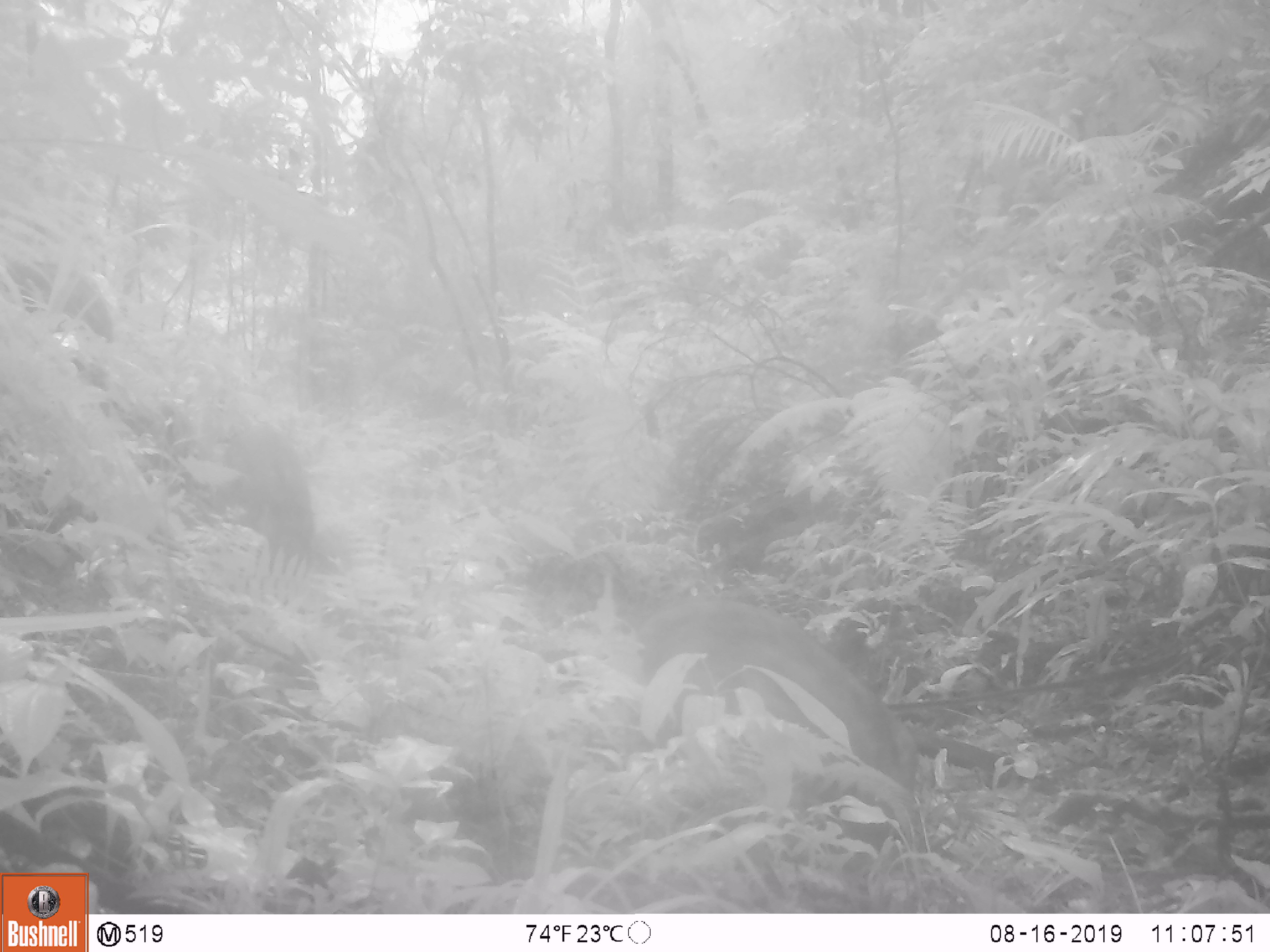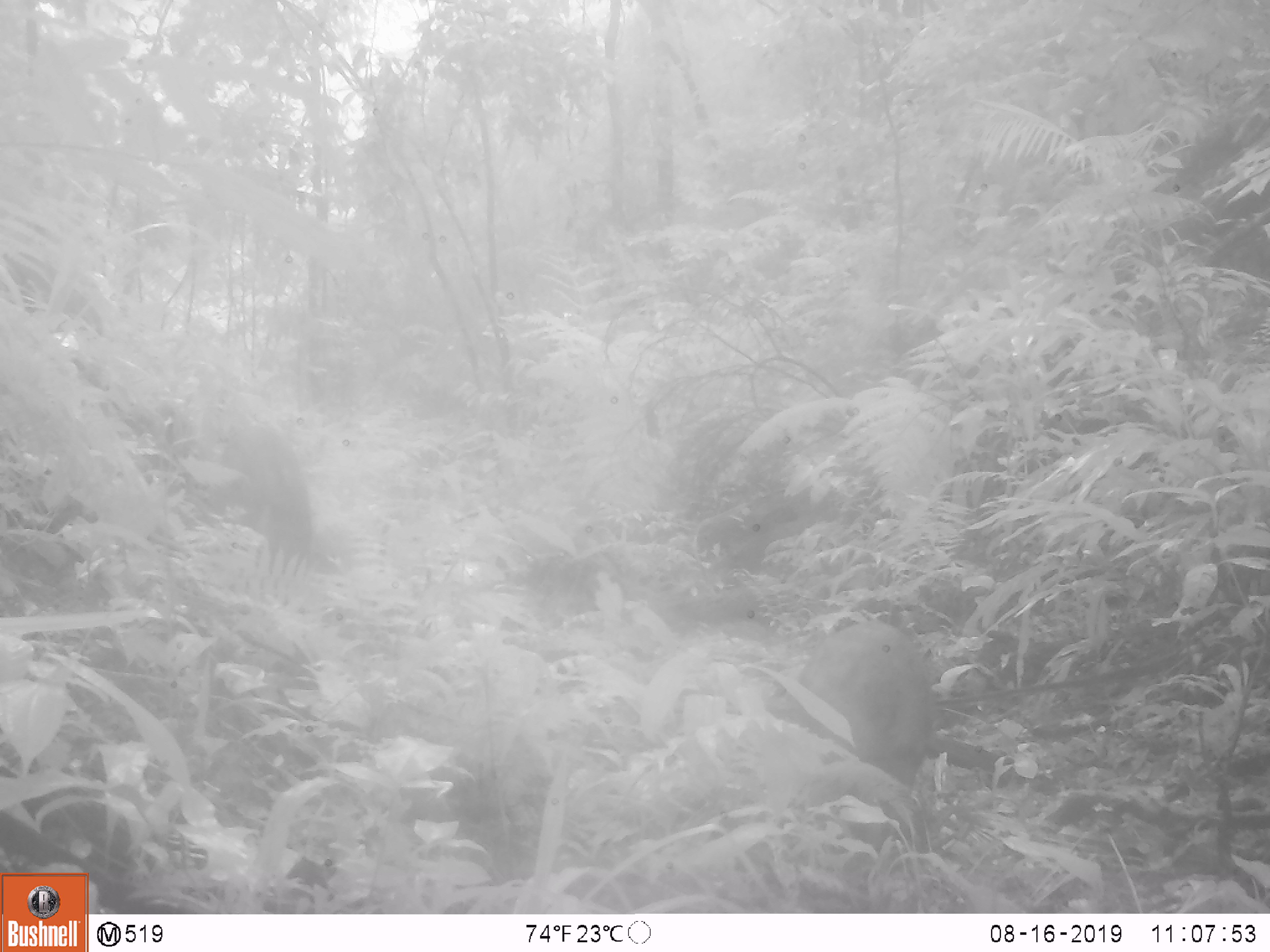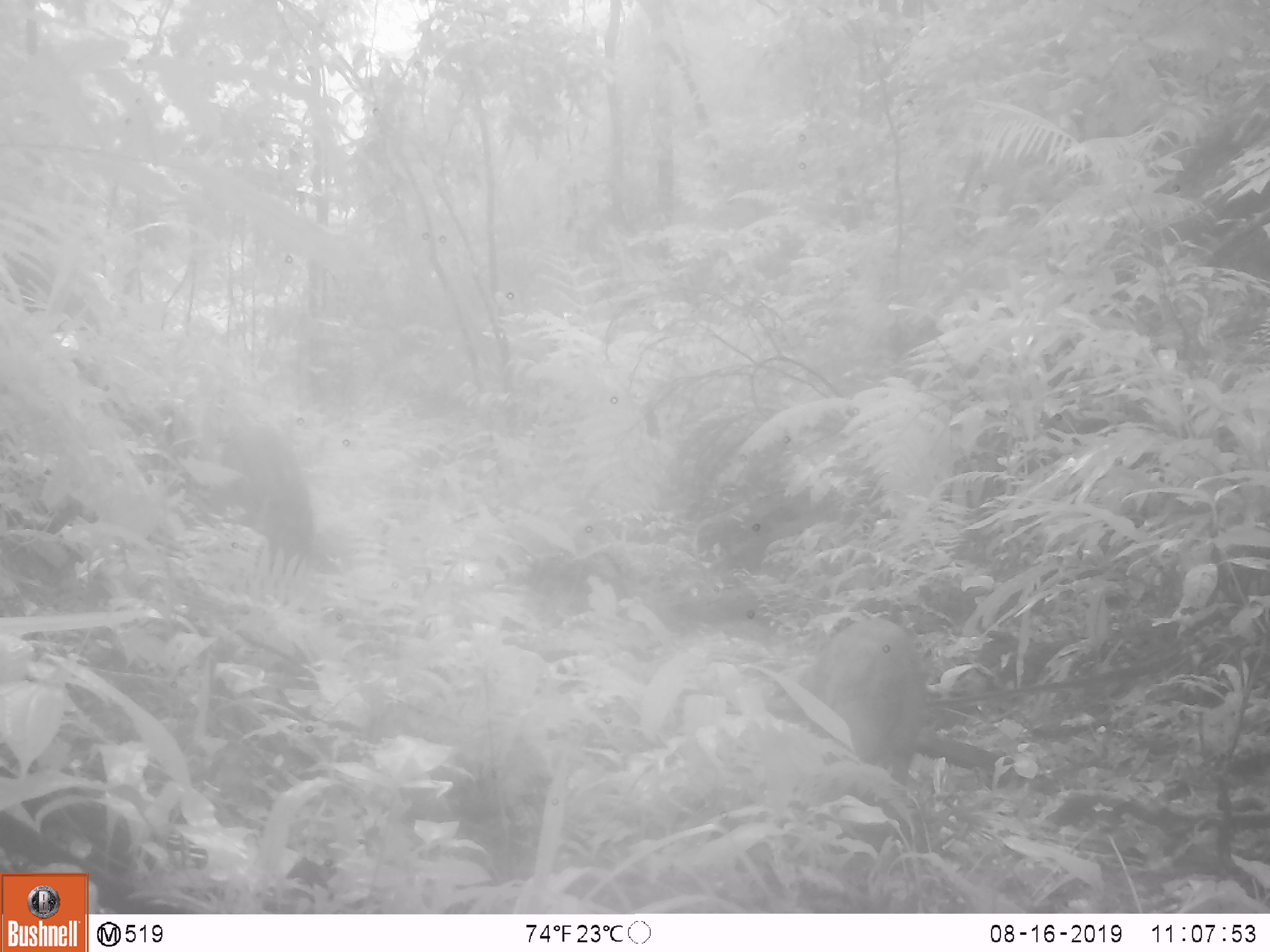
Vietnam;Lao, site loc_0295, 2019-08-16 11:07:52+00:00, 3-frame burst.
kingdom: Animalia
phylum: Chordata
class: Mammalia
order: Artiodactyla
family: Suidae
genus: Sus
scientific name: Sus scrofa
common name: eurasian wild pig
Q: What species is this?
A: Eurasian wild pig (Sus scrofa).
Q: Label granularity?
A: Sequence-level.